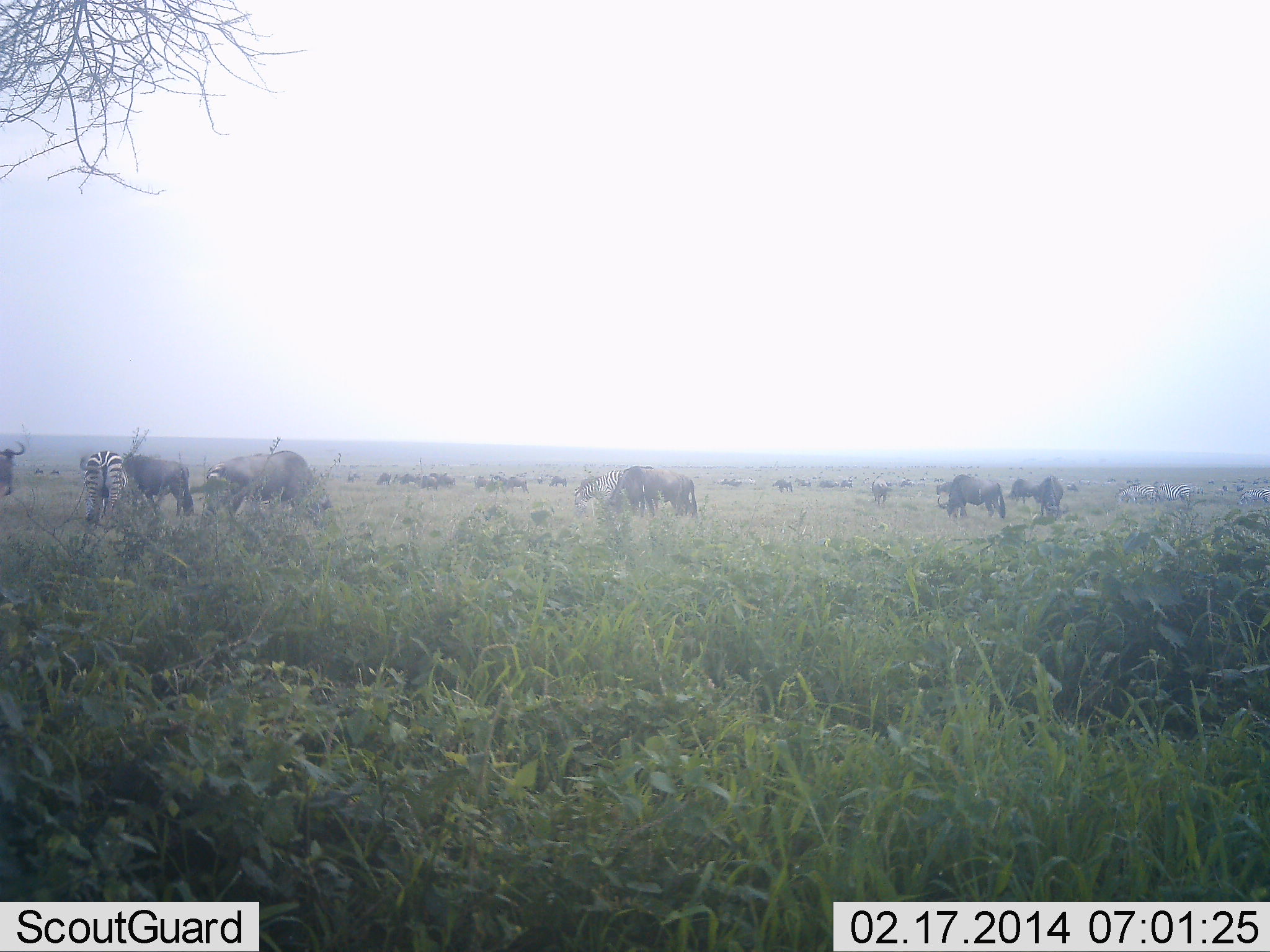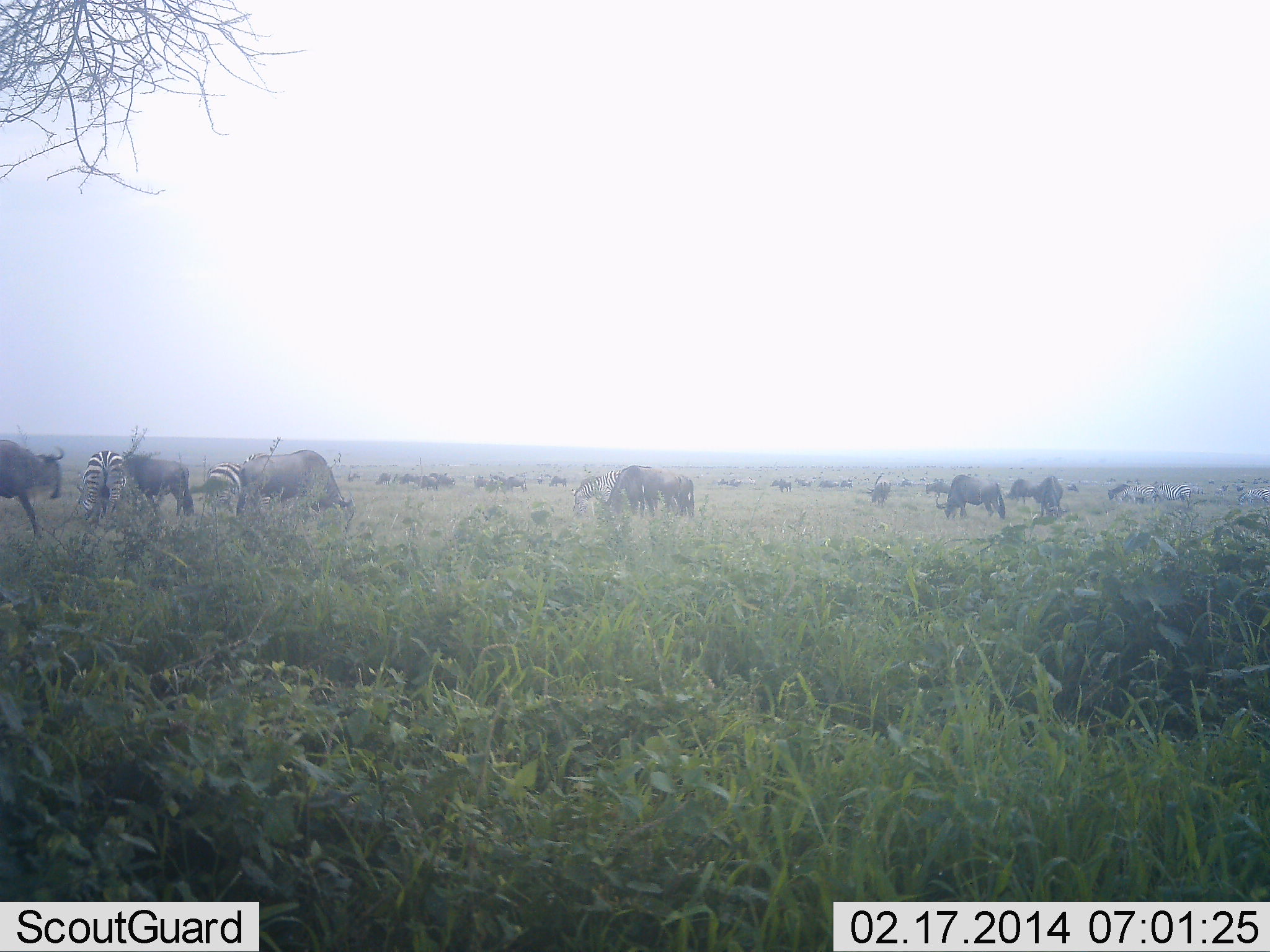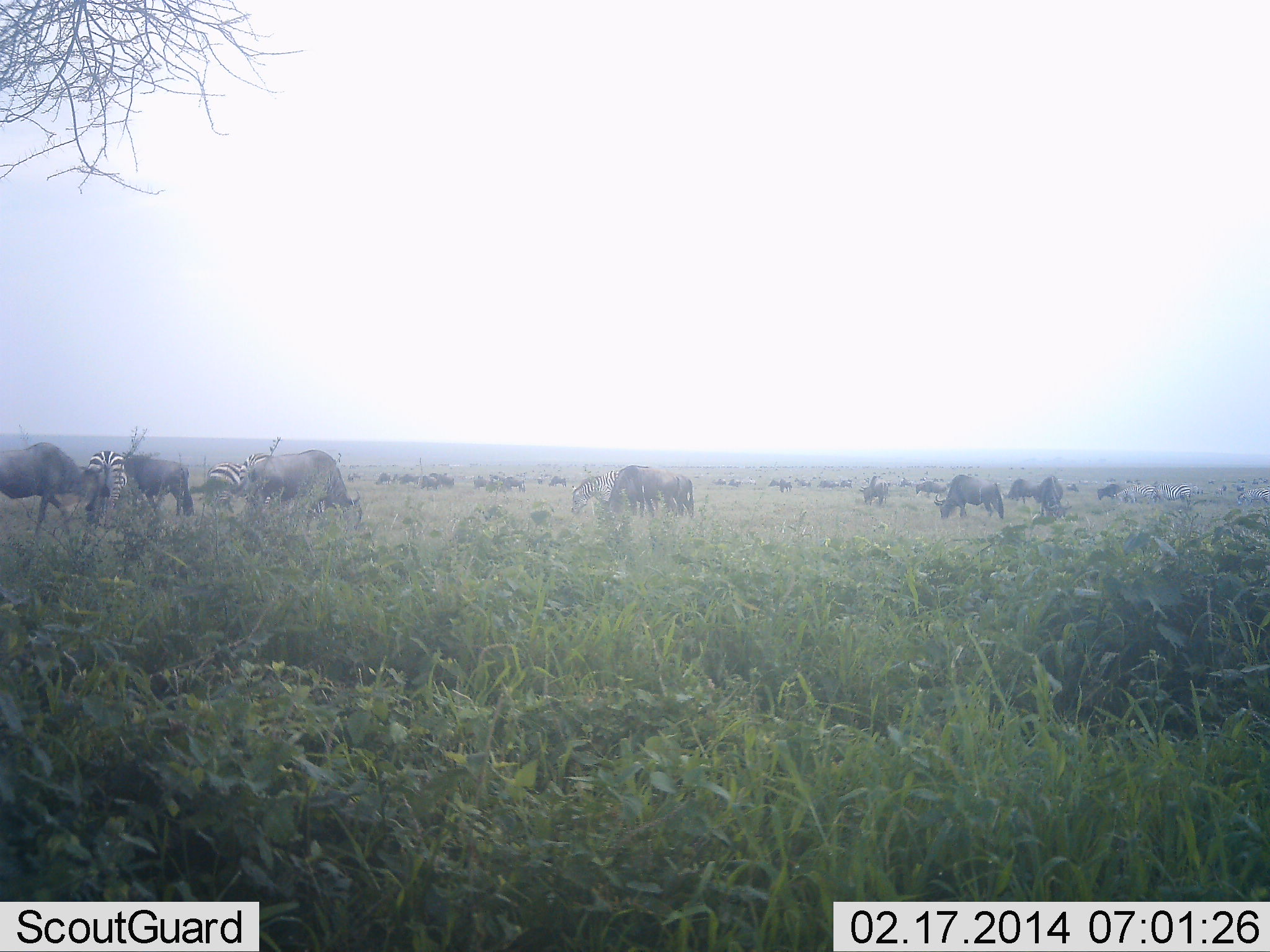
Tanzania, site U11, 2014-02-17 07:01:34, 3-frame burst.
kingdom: Animalia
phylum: Chordata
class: Mammalia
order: Artiodactyla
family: Bovidae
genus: Connochaetes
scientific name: Connochaetes taurinus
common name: blue wildebeest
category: wildebeest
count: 11-50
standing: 27%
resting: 0%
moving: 36%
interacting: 0%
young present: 0%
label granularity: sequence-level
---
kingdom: Animalia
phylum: Chordata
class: Mammalia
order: Perissodactyla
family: Equidae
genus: Equus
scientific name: Equus quagga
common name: plains zebra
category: zebra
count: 2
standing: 9%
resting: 0%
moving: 9%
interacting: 0%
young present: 0%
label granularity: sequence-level